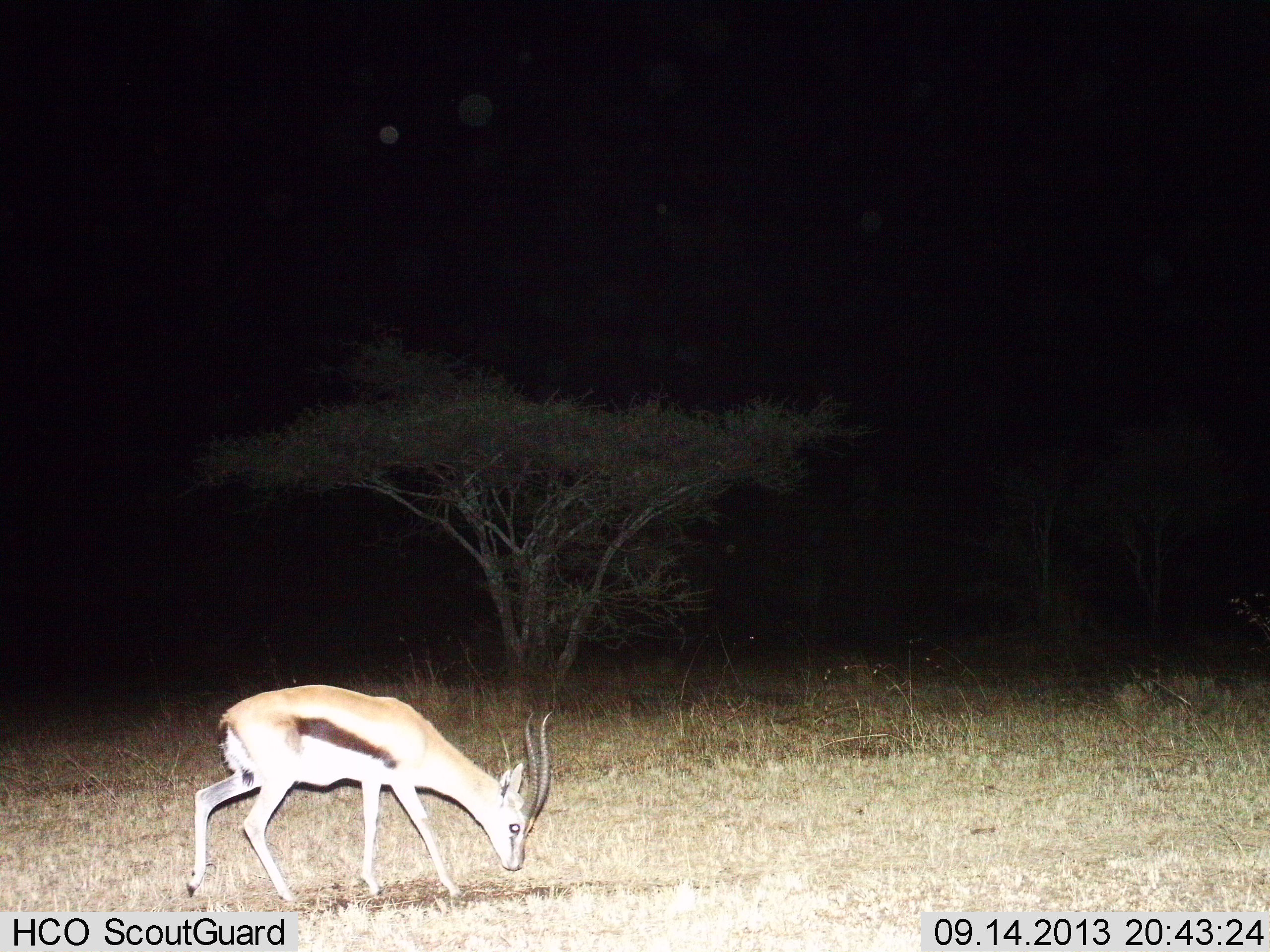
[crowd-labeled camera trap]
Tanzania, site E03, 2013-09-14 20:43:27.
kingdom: Animalia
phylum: Chordata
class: Mammalia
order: Artiodactyla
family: Bovidae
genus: Eudorcas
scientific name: Eudorcas thomsonii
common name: thomson's gazelle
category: gazellethomsons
Gazellethomsons (thomson's gazelle) (Eudorcas thomsonii), count 1. Behavior (volunteer vote fractions): standing 27%, resting 0%, moving 9%, interacting 0%. Young present (vote fraction): 0%. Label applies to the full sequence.